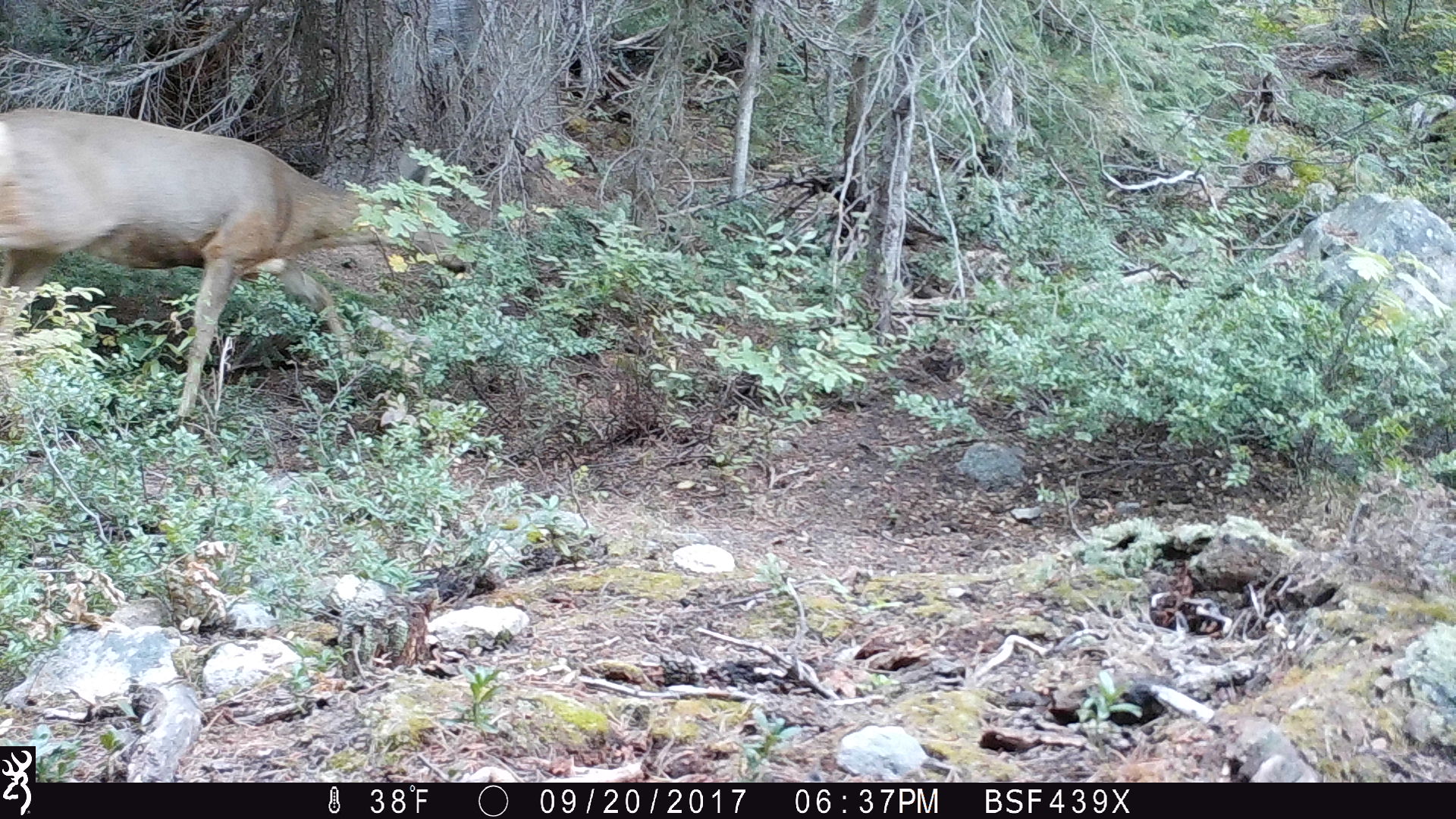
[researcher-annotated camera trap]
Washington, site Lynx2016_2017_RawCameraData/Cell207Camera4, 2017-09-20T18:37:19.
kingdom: Animalia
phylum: Chordata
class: Mammalia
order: Artiodactyla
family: Cervidae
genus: Odocoileus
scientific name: Odocoileus hemionus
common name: mule deer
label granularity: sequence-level